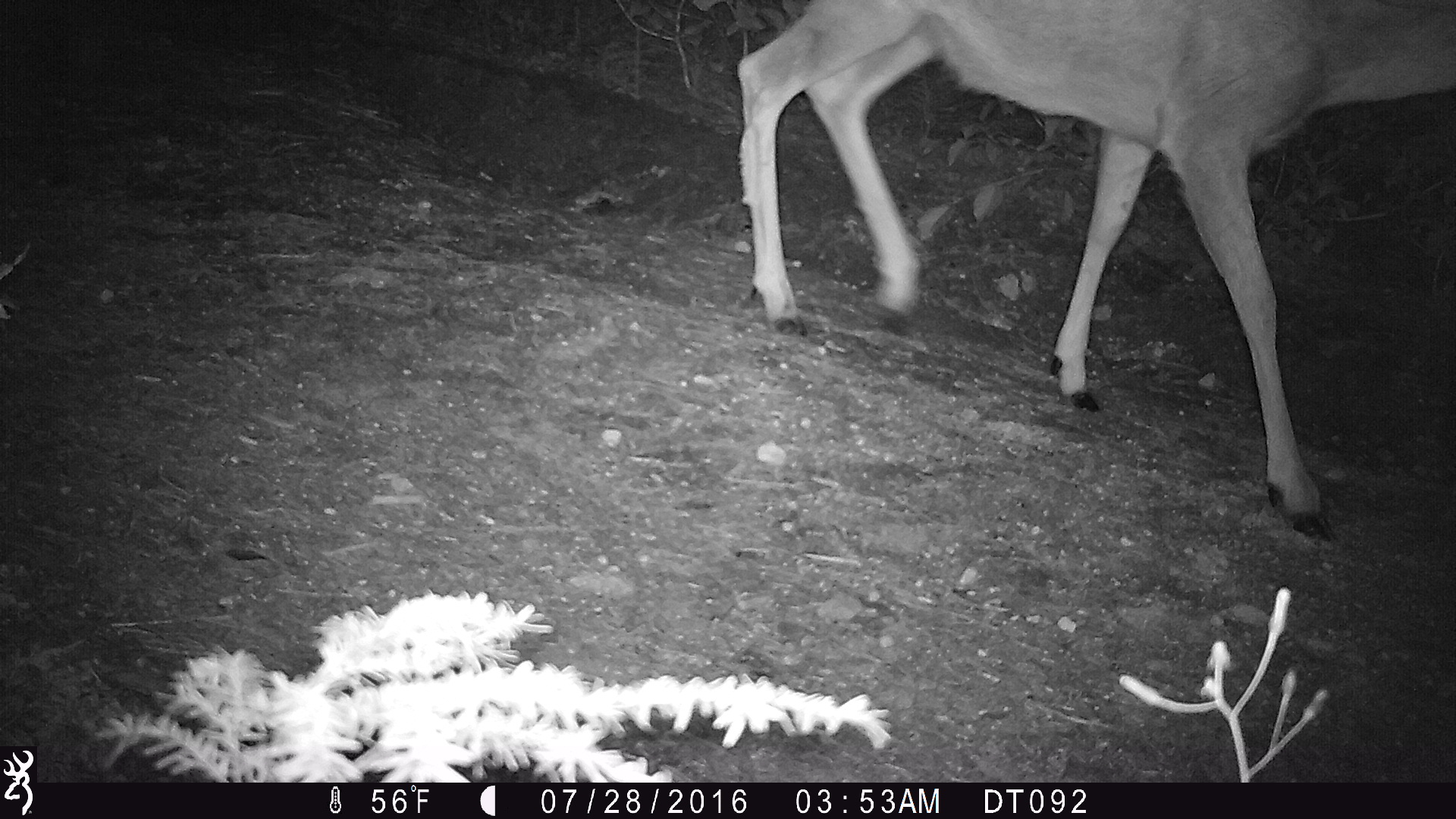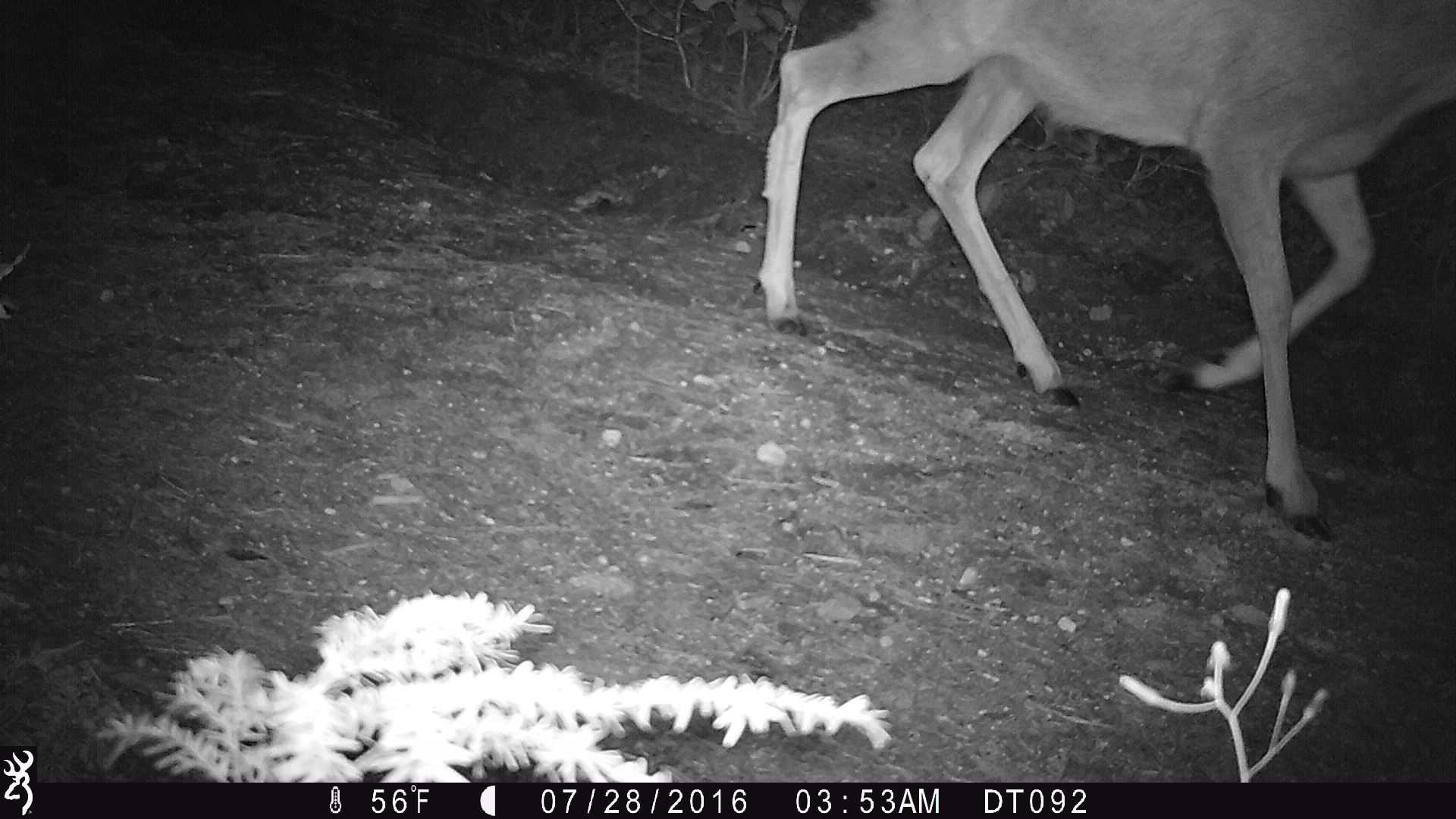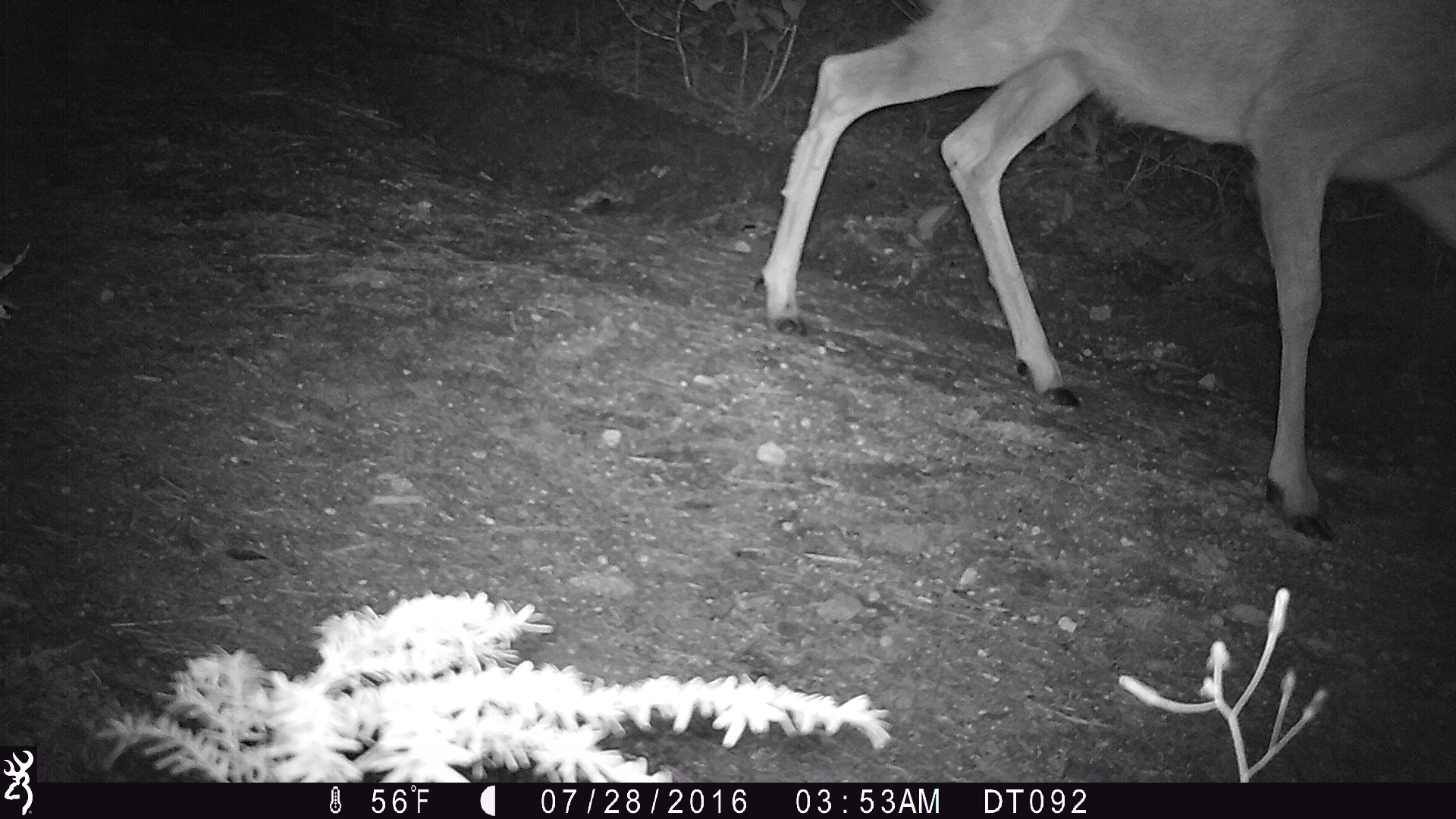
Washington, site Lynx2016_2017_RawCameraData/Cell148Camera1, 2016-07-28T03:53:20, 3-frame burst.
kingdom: Animalia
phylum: Chordata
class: Mammalia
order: Artiodactyla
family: Cervidae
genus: Odocoileus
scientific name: Odocoileus hemionus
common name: mule deer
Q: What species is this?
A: Odocoileus hemionus (mule deer).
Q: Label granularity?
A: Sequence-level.